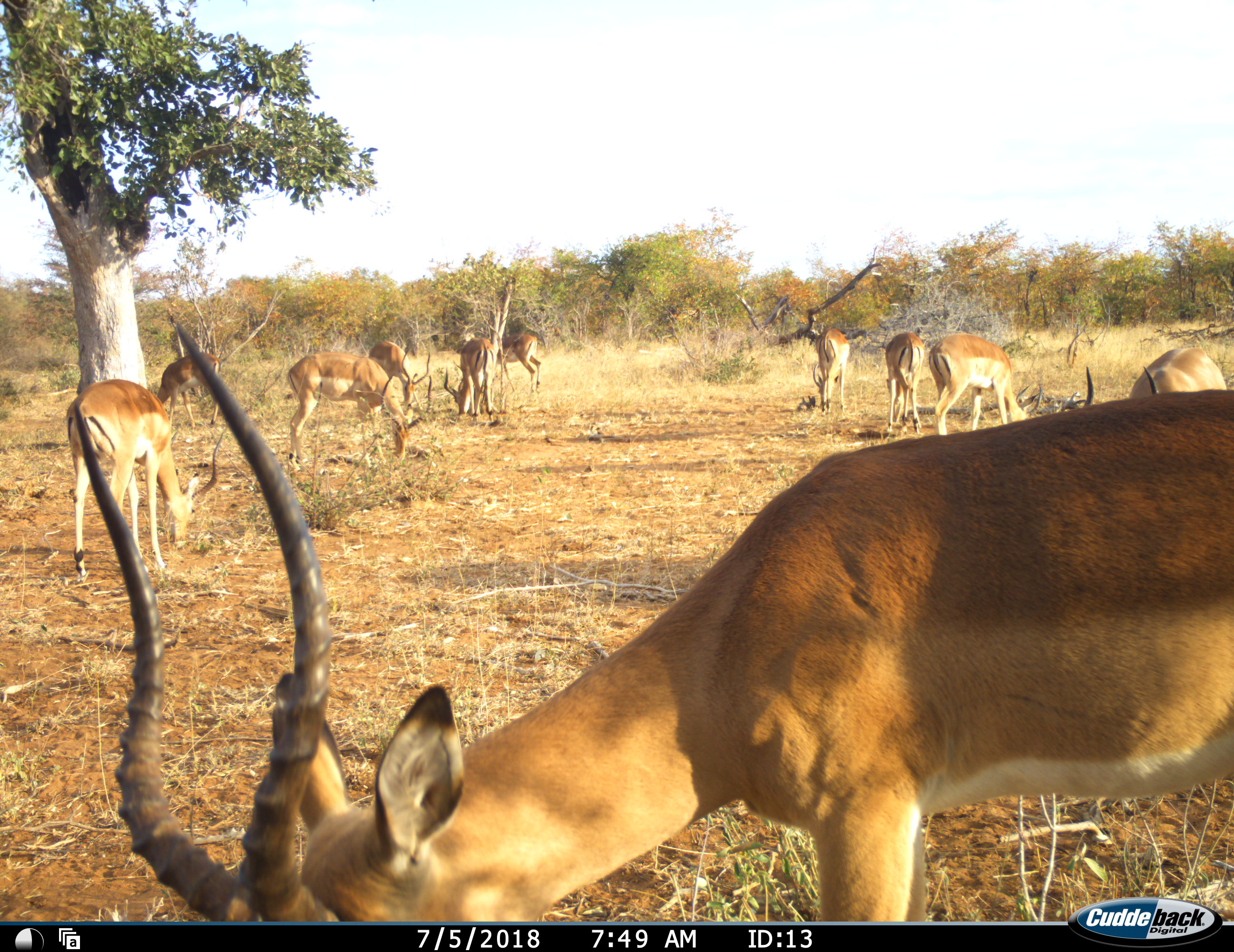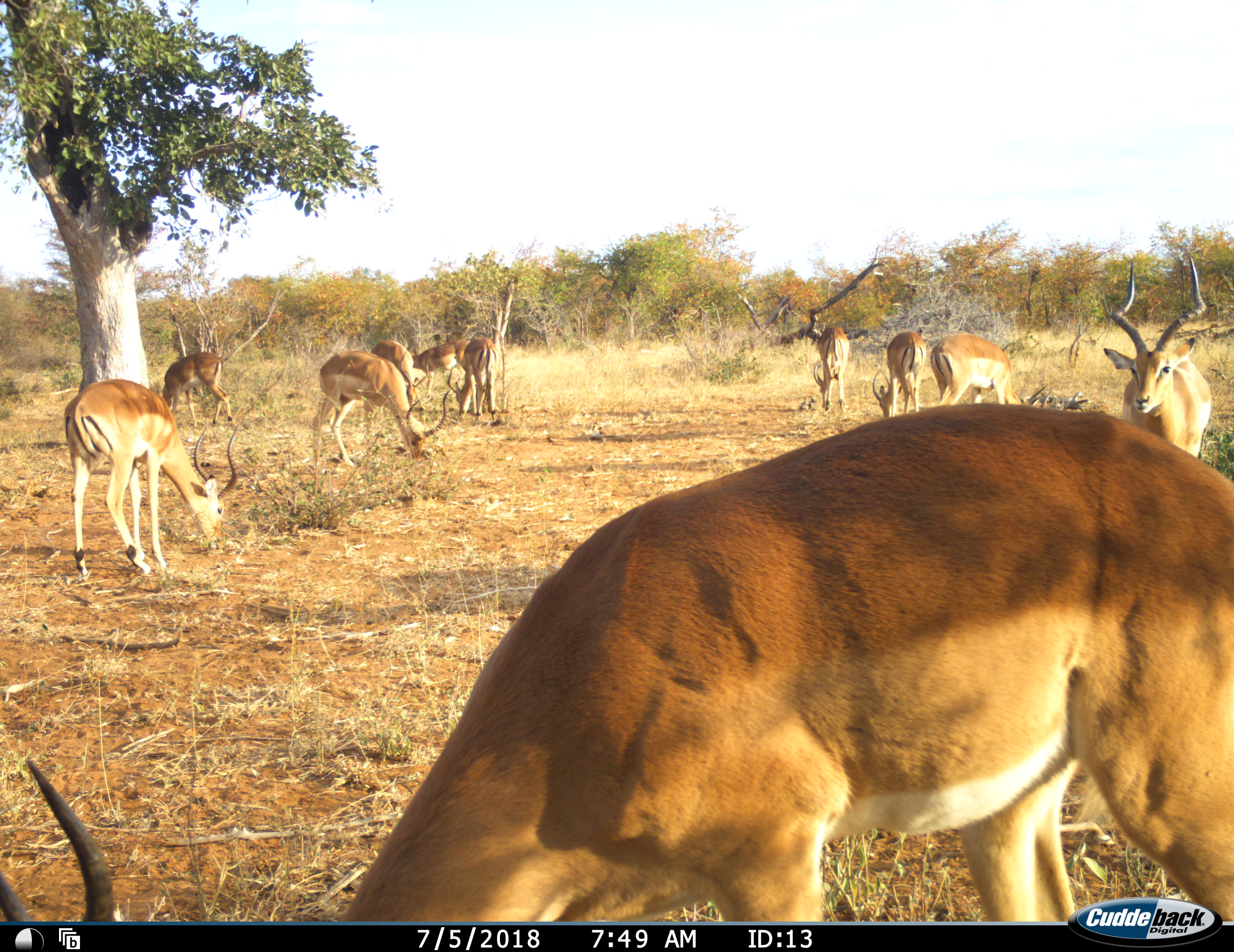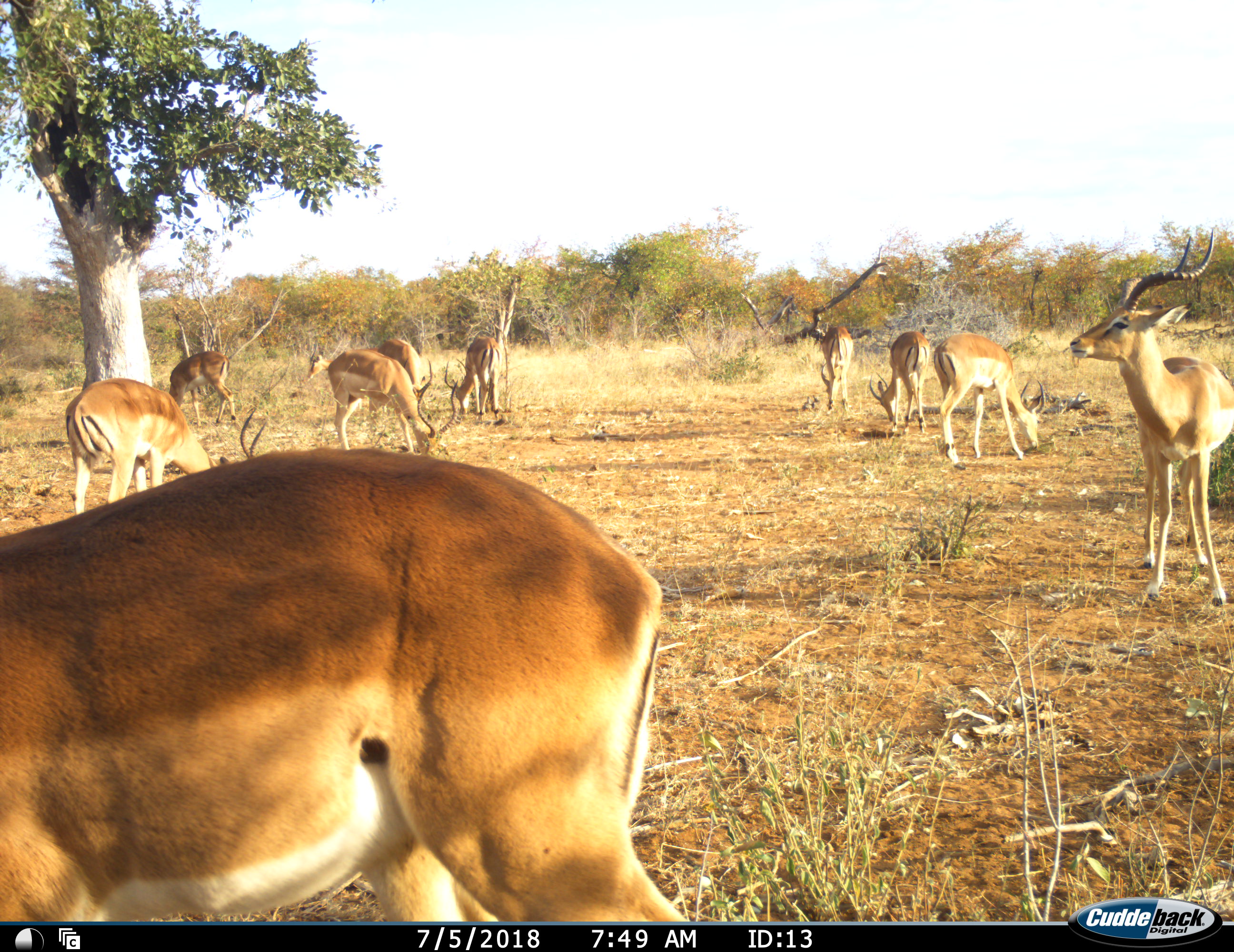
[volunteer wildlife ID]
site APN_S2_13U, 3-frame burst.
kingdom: Animalia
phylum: Chordata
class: Mammalia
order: Artiodactyla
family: Bovidae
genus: Aepyceros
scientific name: Aepyceros melampus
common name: impala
Impala (Aepyceros melampus), count 11-50. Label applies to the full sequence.